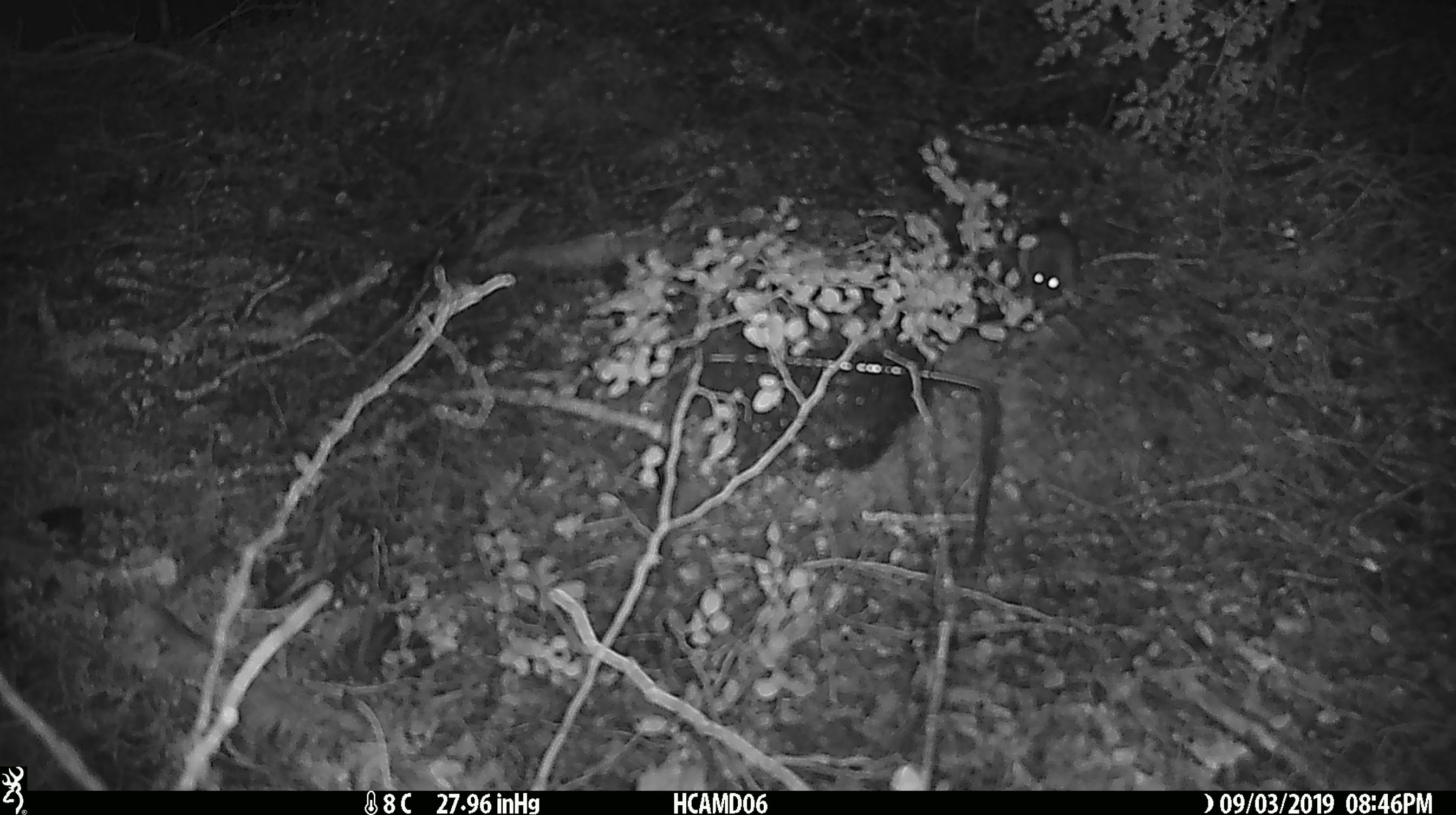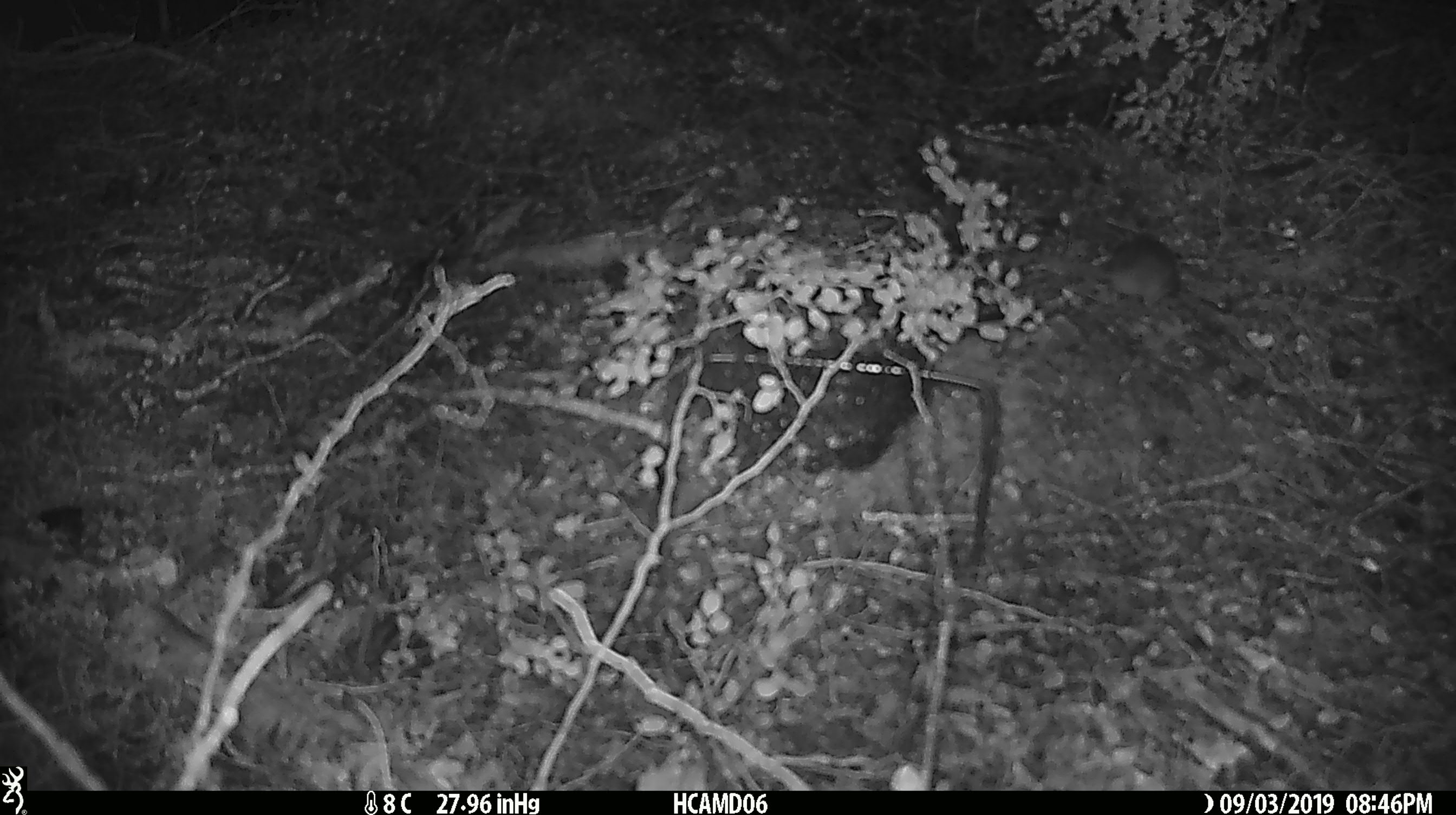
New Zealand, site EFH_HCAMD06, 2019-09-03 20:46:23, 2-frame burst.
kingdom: Animalia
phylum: Chordata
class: Mammalia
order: Rodentia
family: Muridae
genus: Mus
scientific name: Mus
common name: mouse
Mouse (Mus).